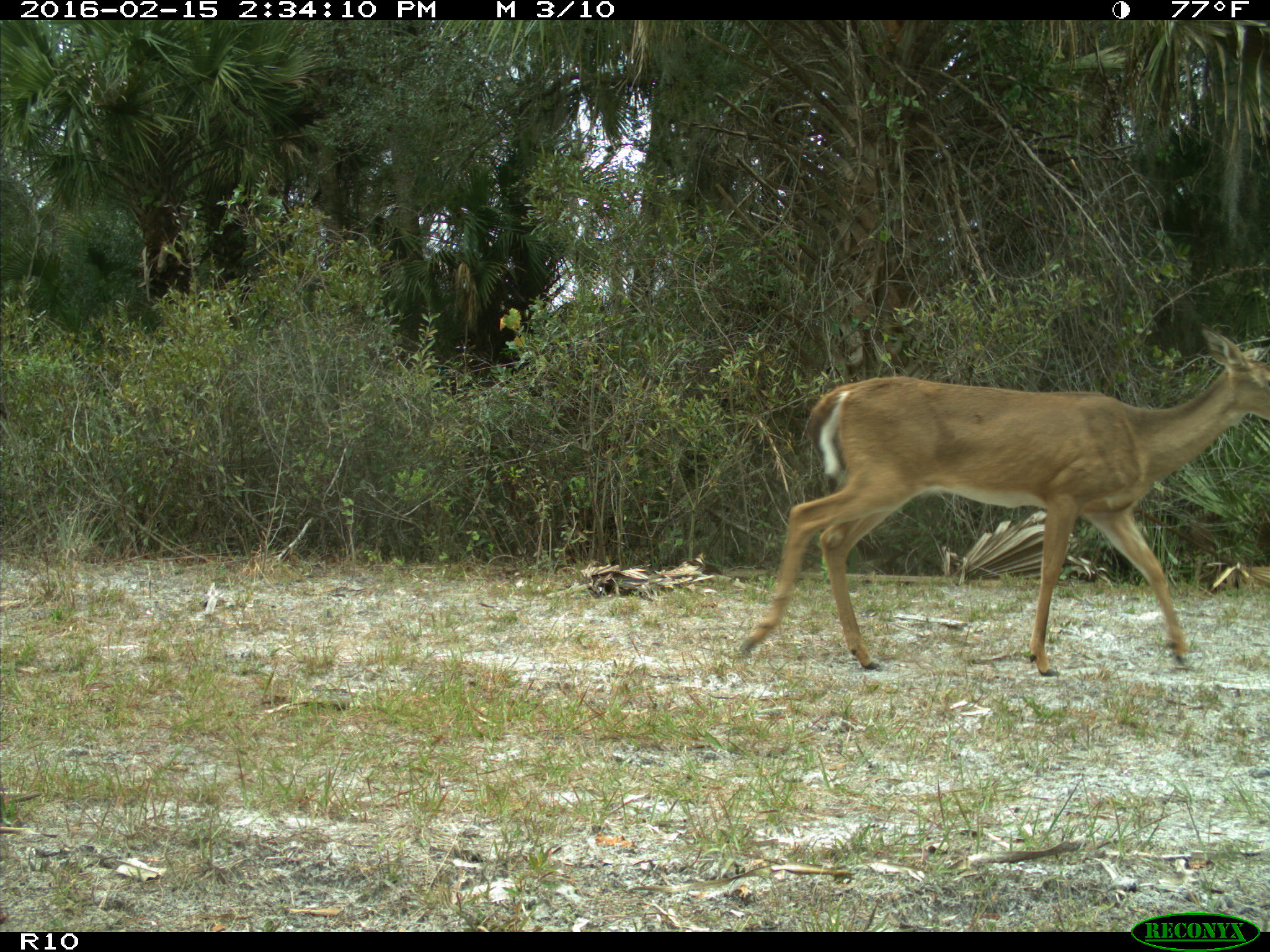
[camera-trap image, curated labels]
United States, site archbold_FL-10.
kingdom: Animalia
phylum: Chordata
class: Mammalia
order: Artiodactyla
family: Cervidae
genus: Odocoileus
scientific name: Odocoileus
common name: deer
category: unidentified deer